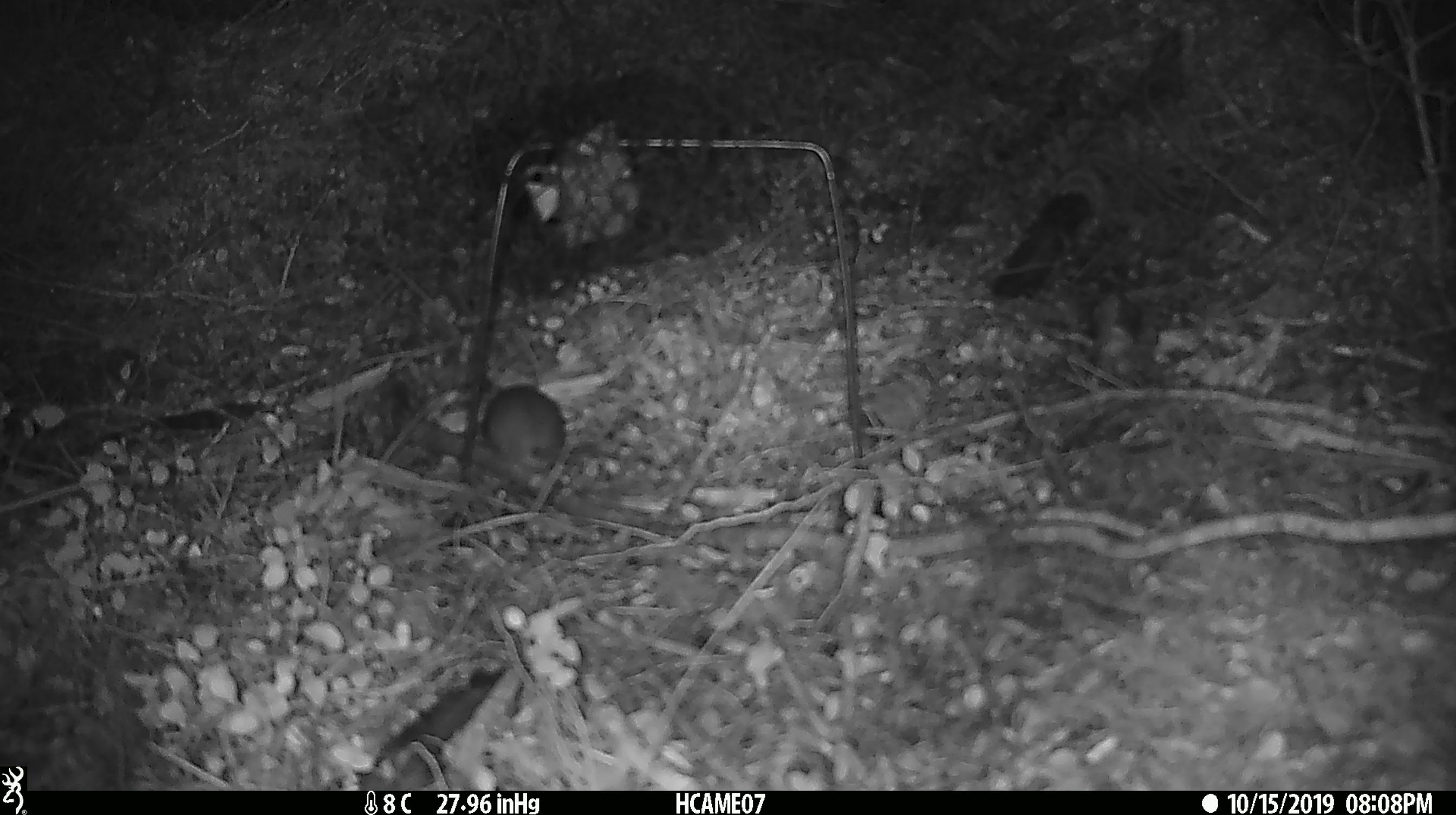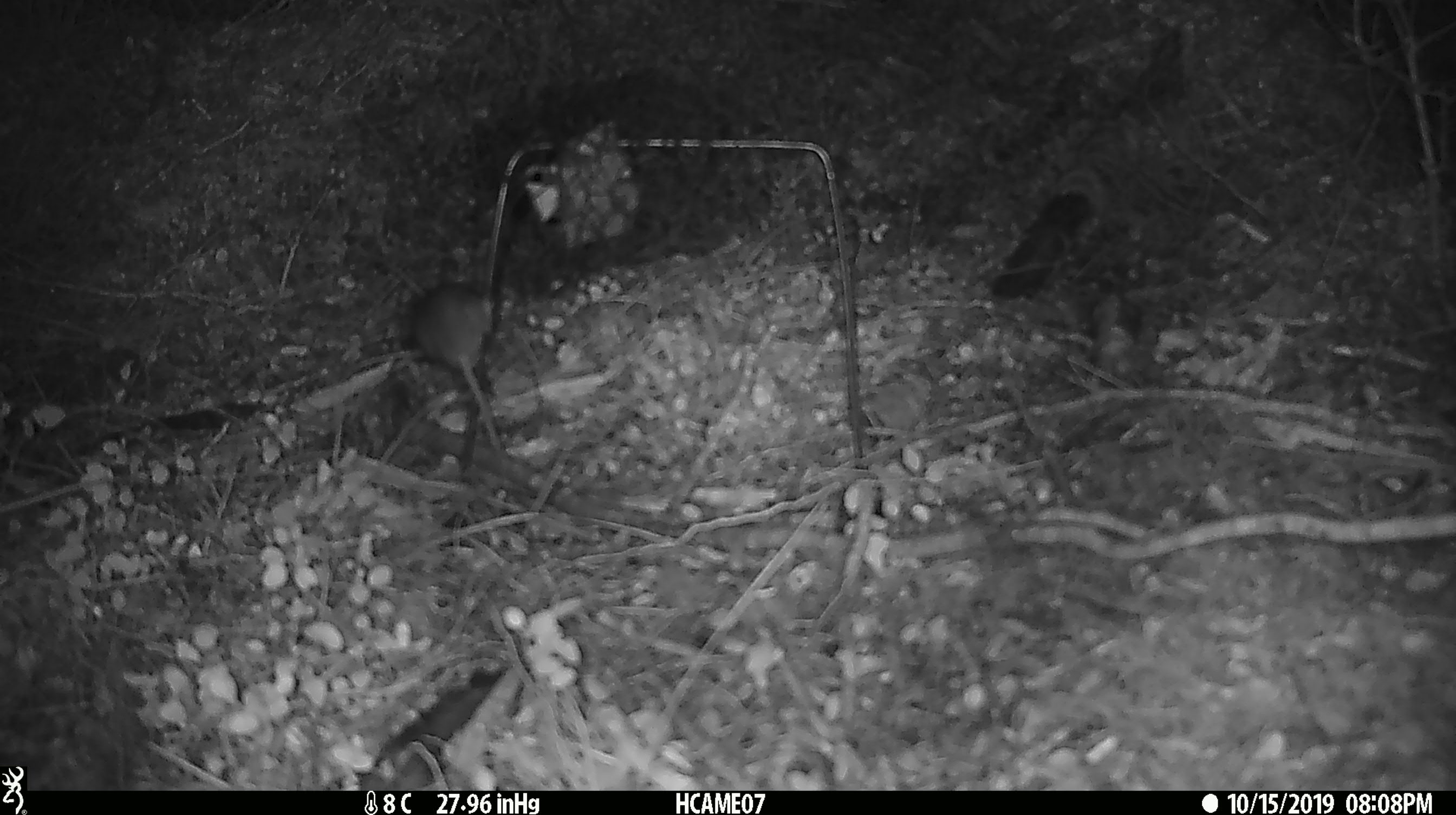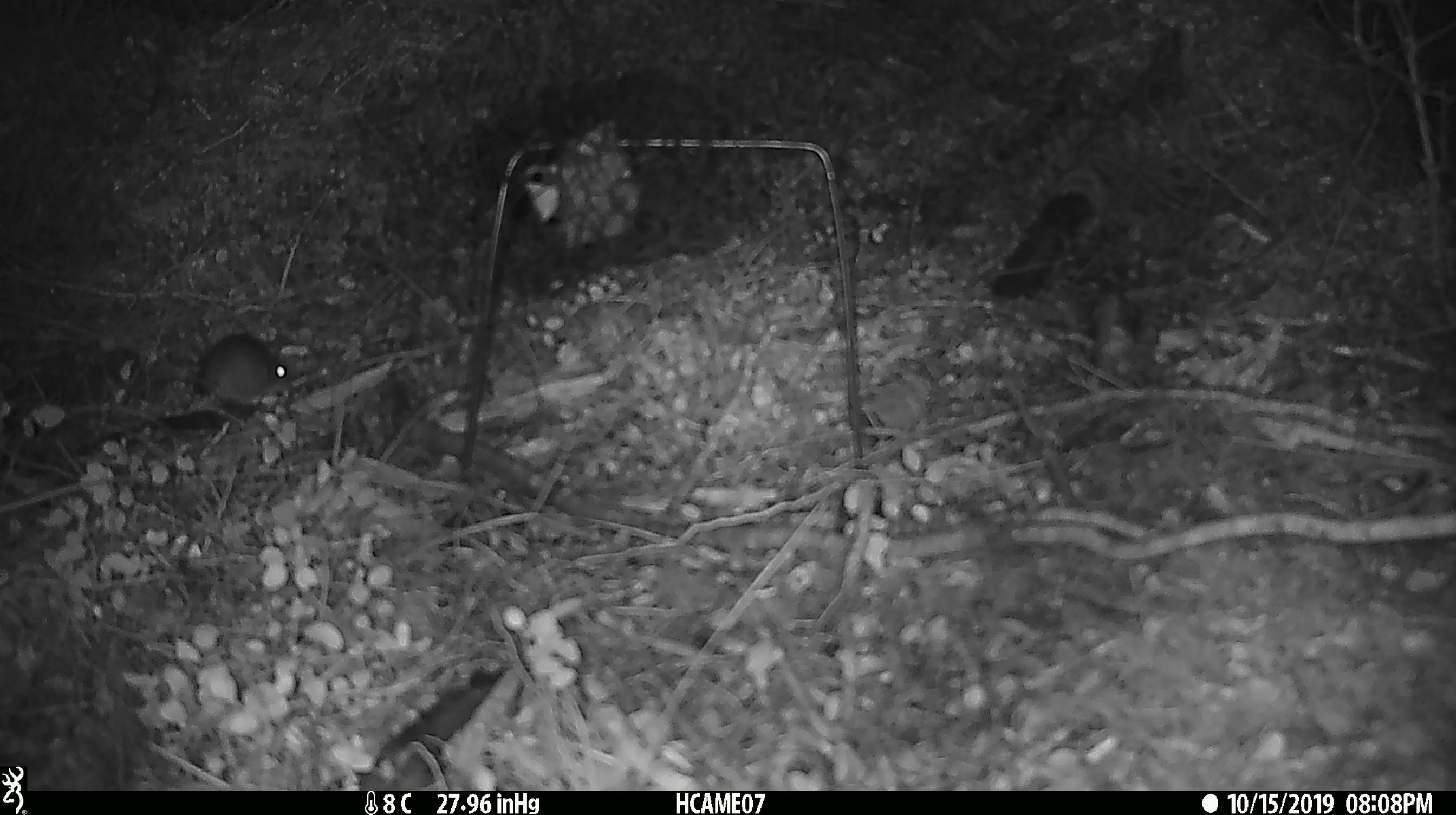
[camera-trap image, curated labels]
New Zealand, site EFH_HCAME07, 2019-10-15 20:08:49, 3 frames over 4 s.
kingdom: Animalia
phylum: Chordata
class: Mammalia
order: Rodentia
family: Muridae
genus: Mus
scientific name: Mus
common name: mouse